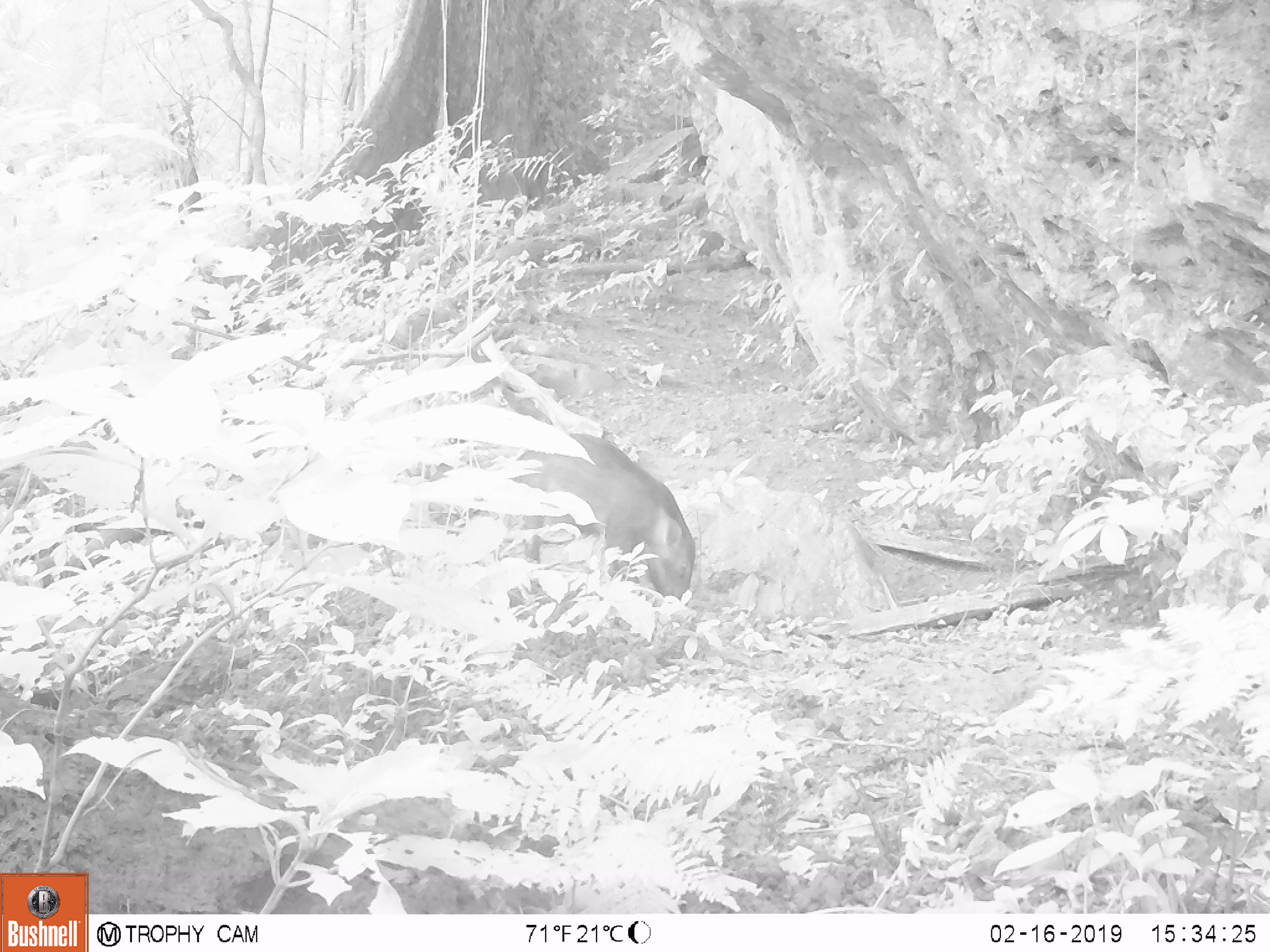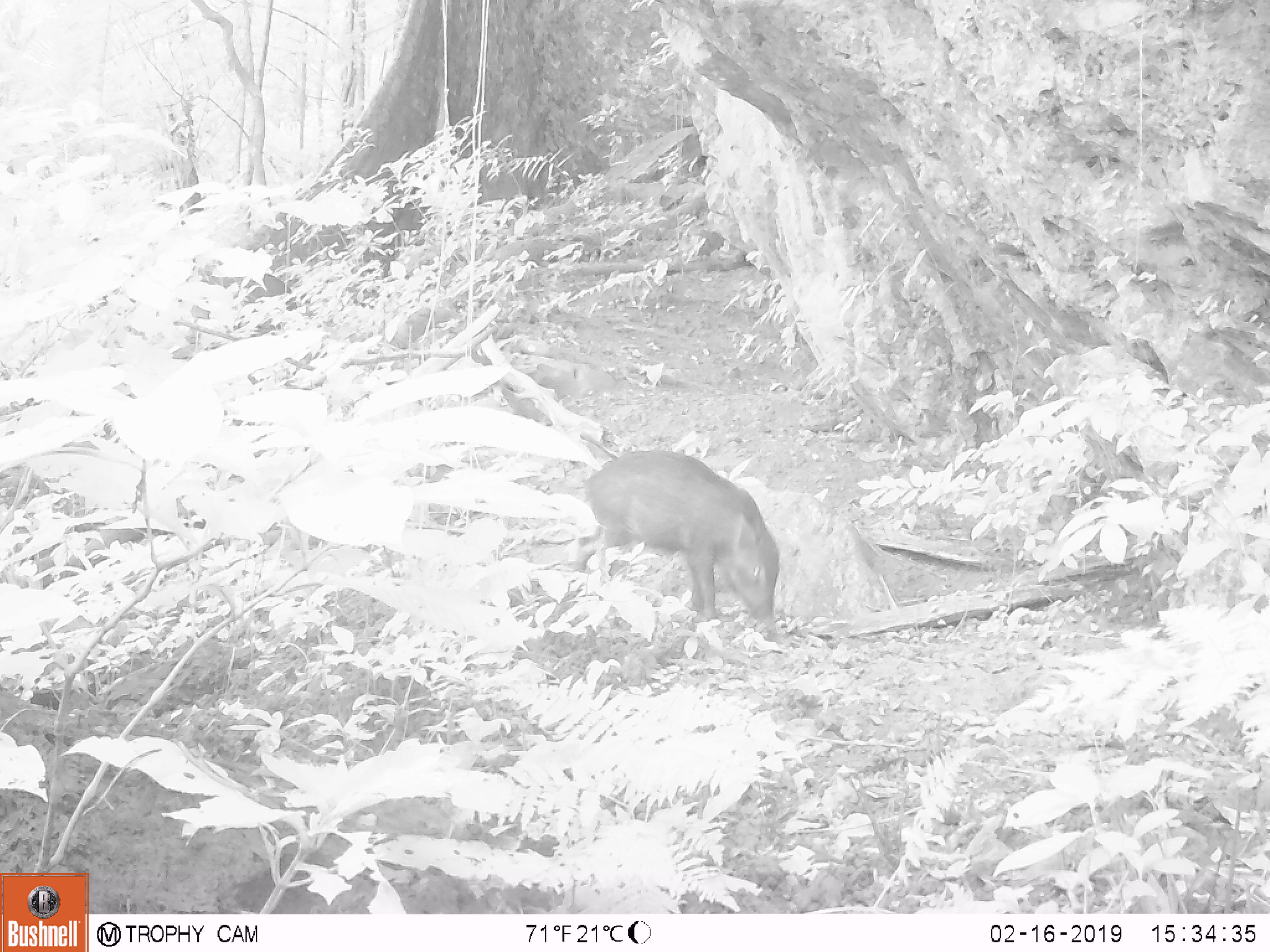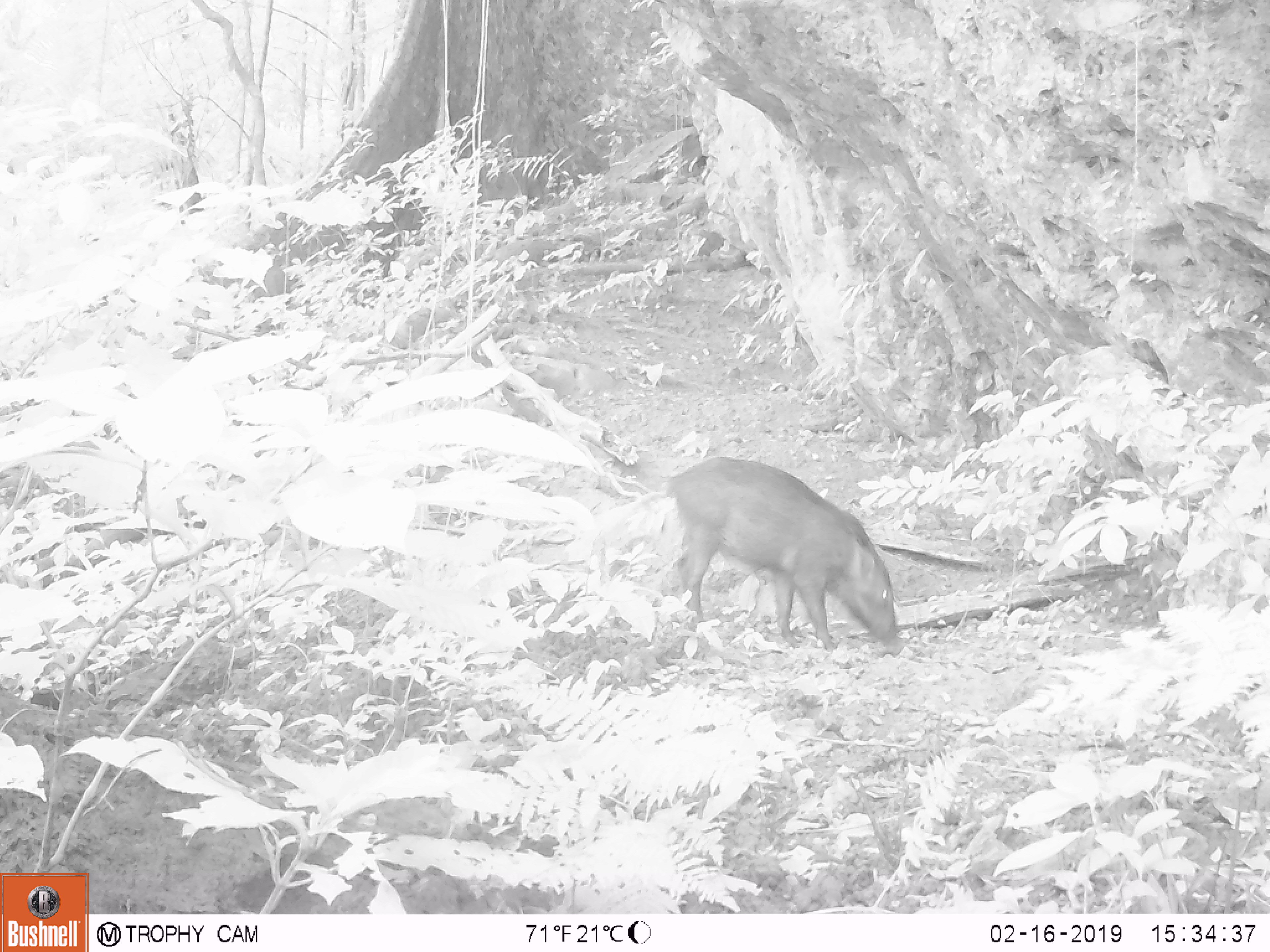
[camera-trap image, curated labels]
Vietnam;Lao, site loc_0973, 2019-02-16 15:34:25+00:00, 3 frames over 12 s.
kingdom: Animalia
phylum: Chordata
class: Mammalia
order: Artiodactyla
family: Suidae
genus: Sus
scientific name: Sus scrofa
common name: eurasian wild pig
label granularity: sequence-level